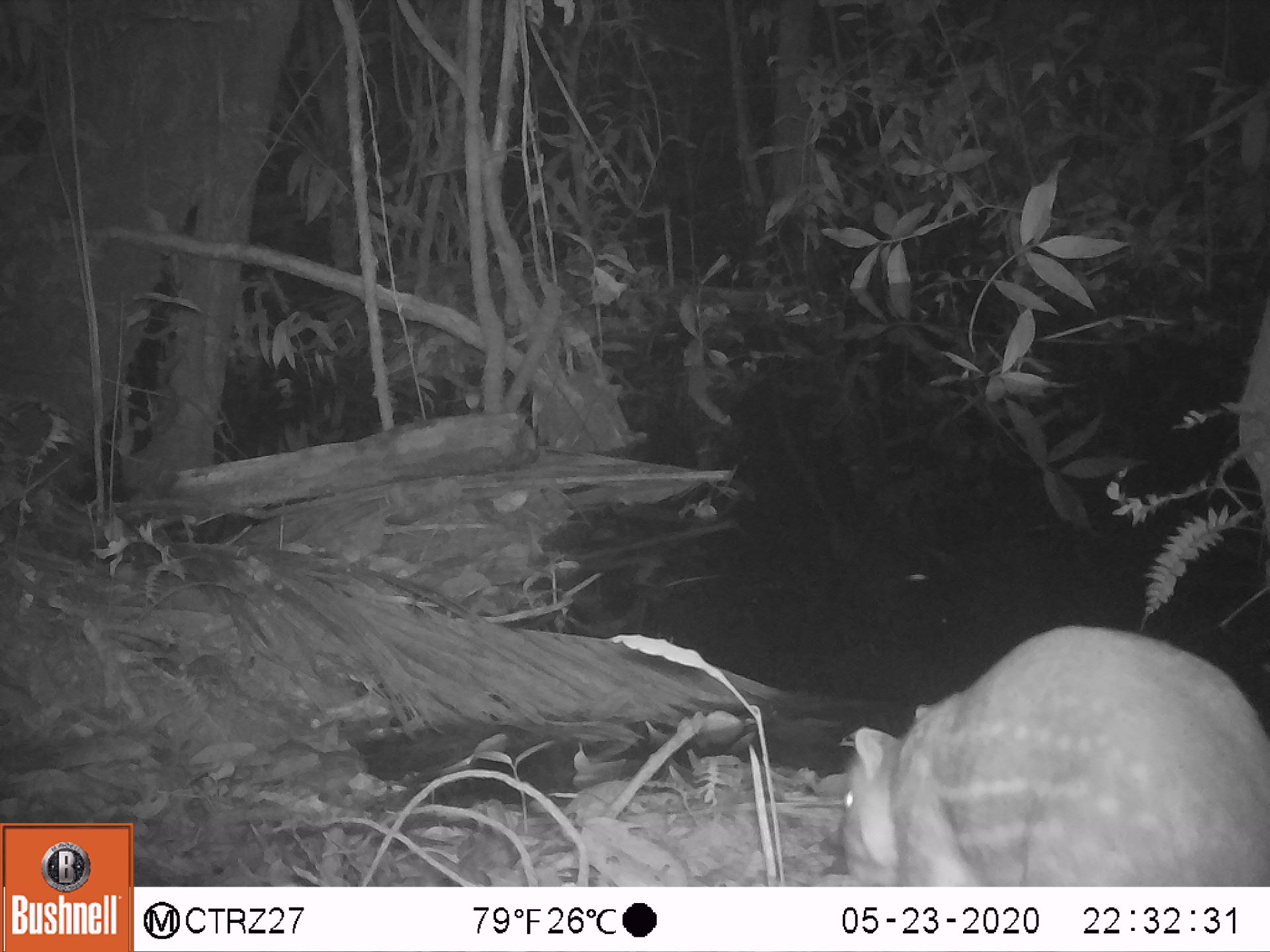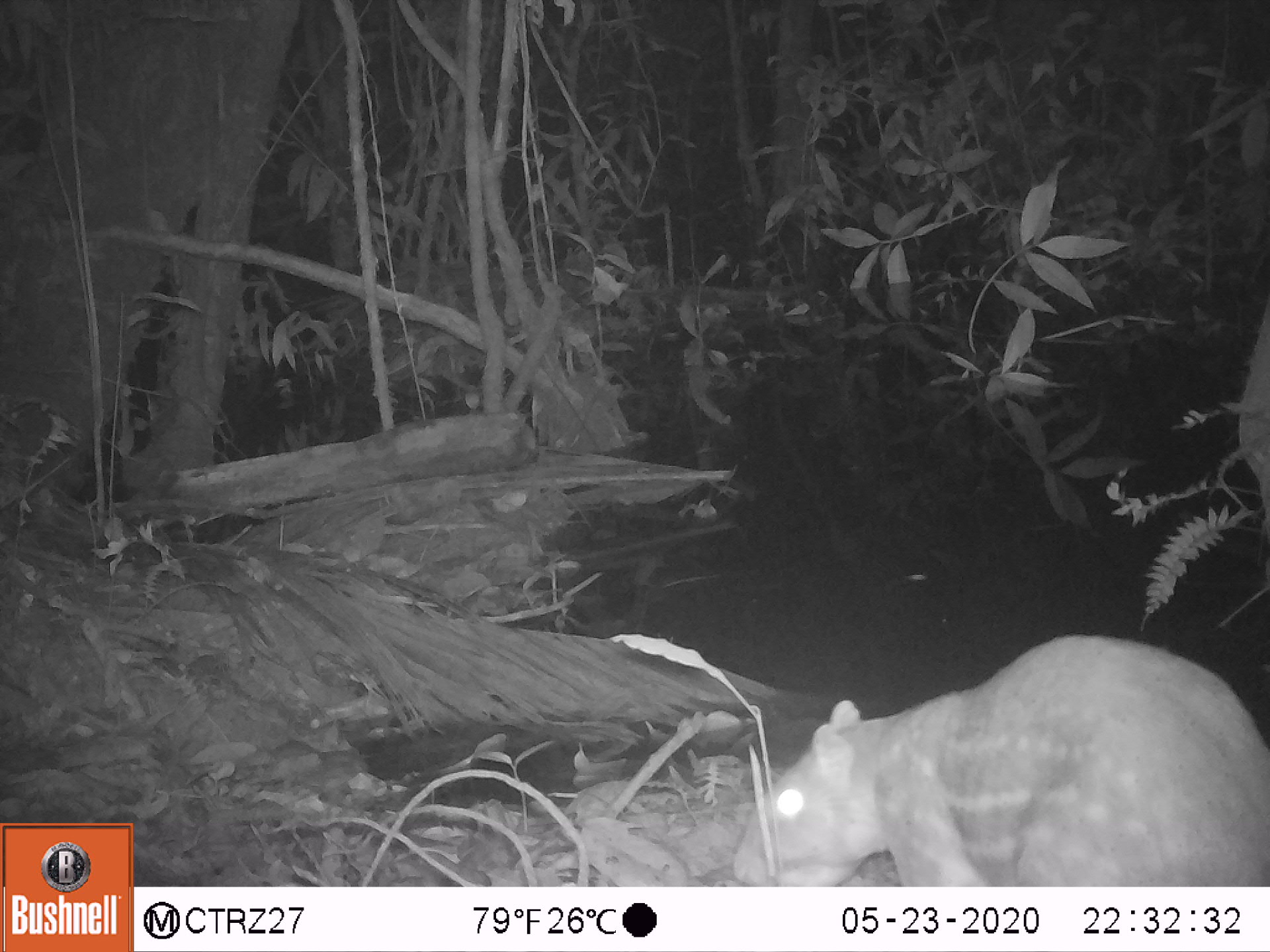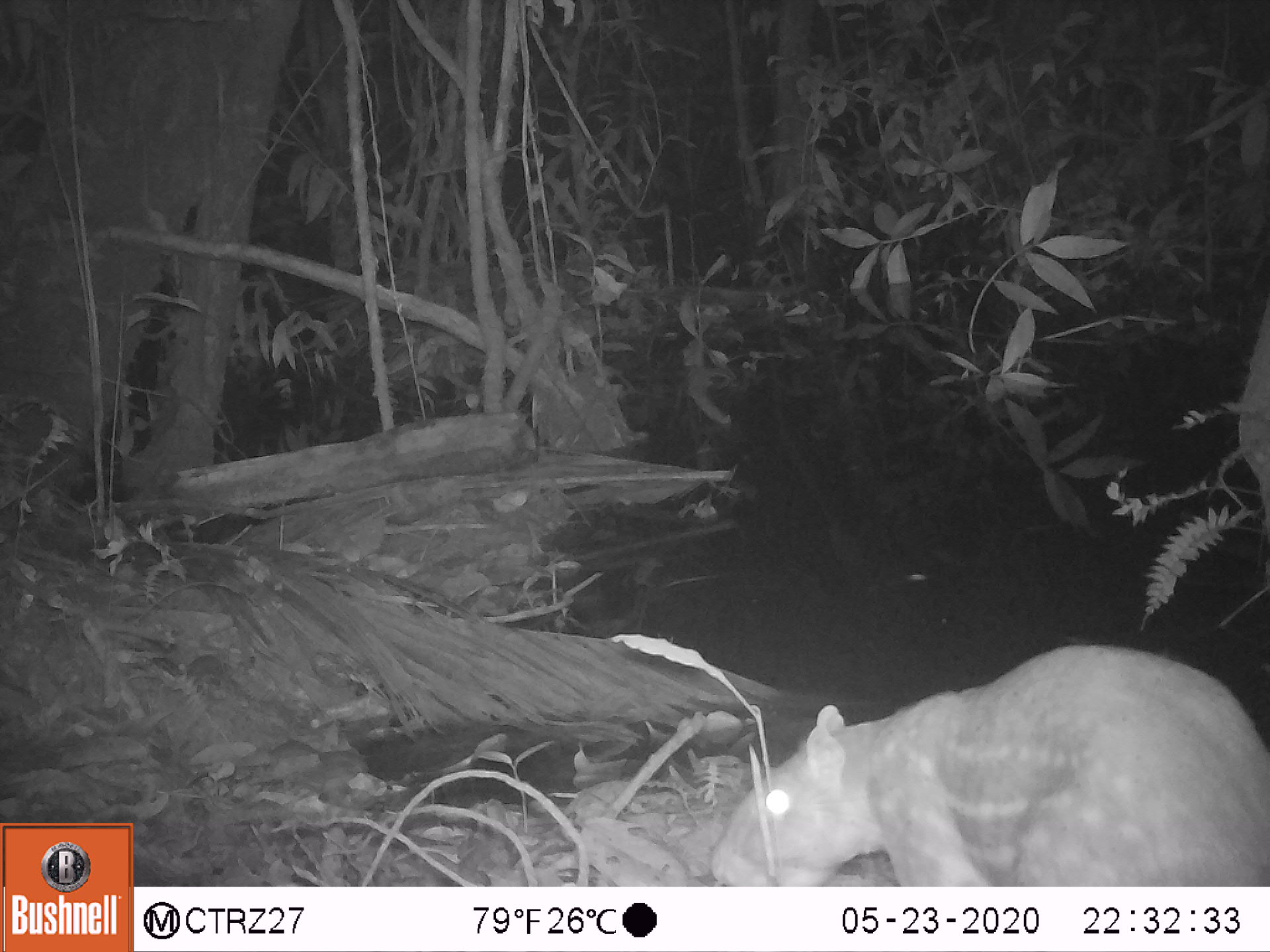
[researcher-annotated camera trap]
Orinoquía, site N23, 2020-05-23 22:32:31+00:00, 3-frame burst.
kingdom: Animalia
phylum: Chordata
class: Mammalia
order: Rodentia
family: Cuniculidae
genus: Cuniculus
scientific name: Cuniculus paca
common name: spotted paca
Spotted paca (Cuniculus paca).